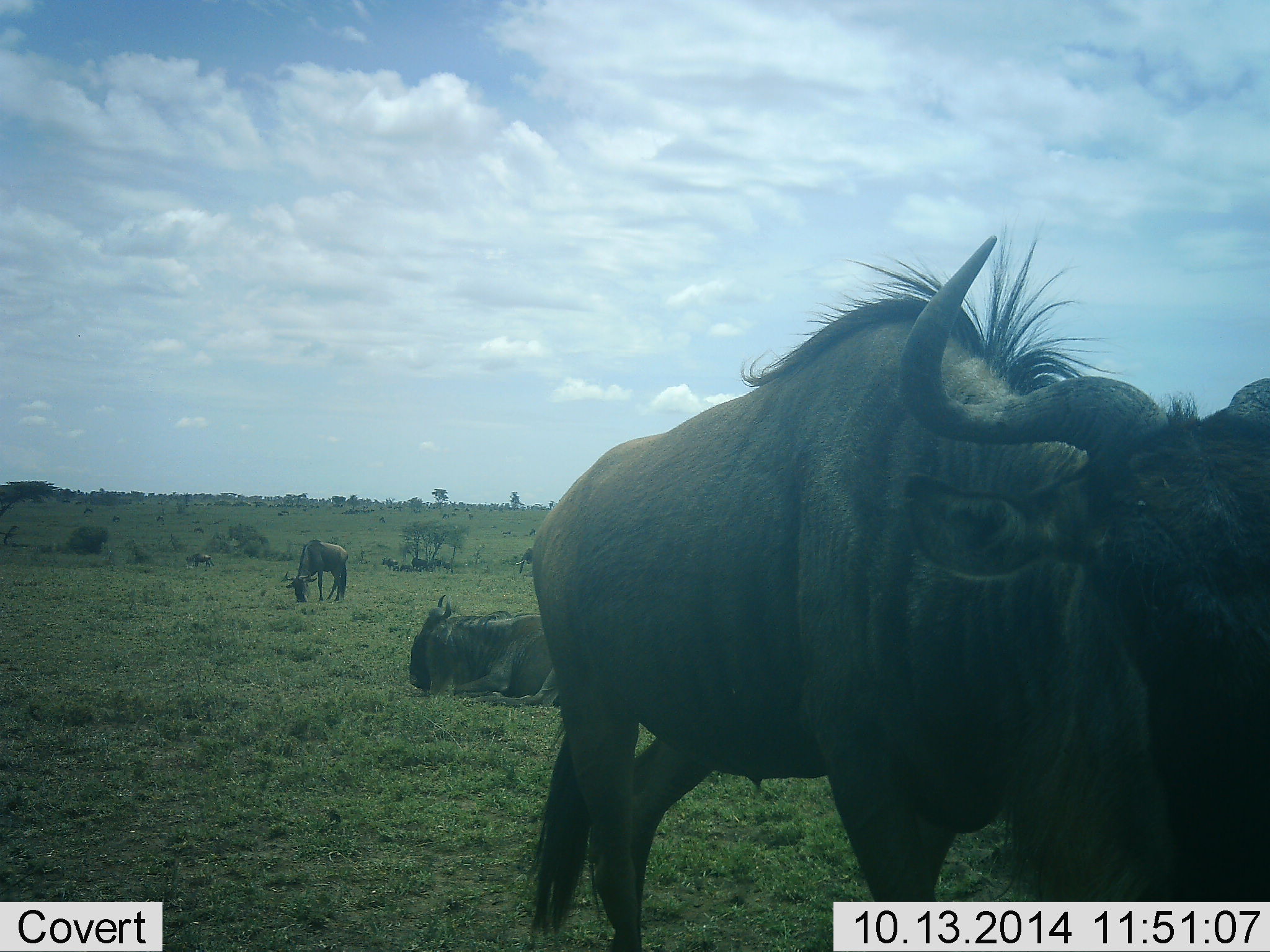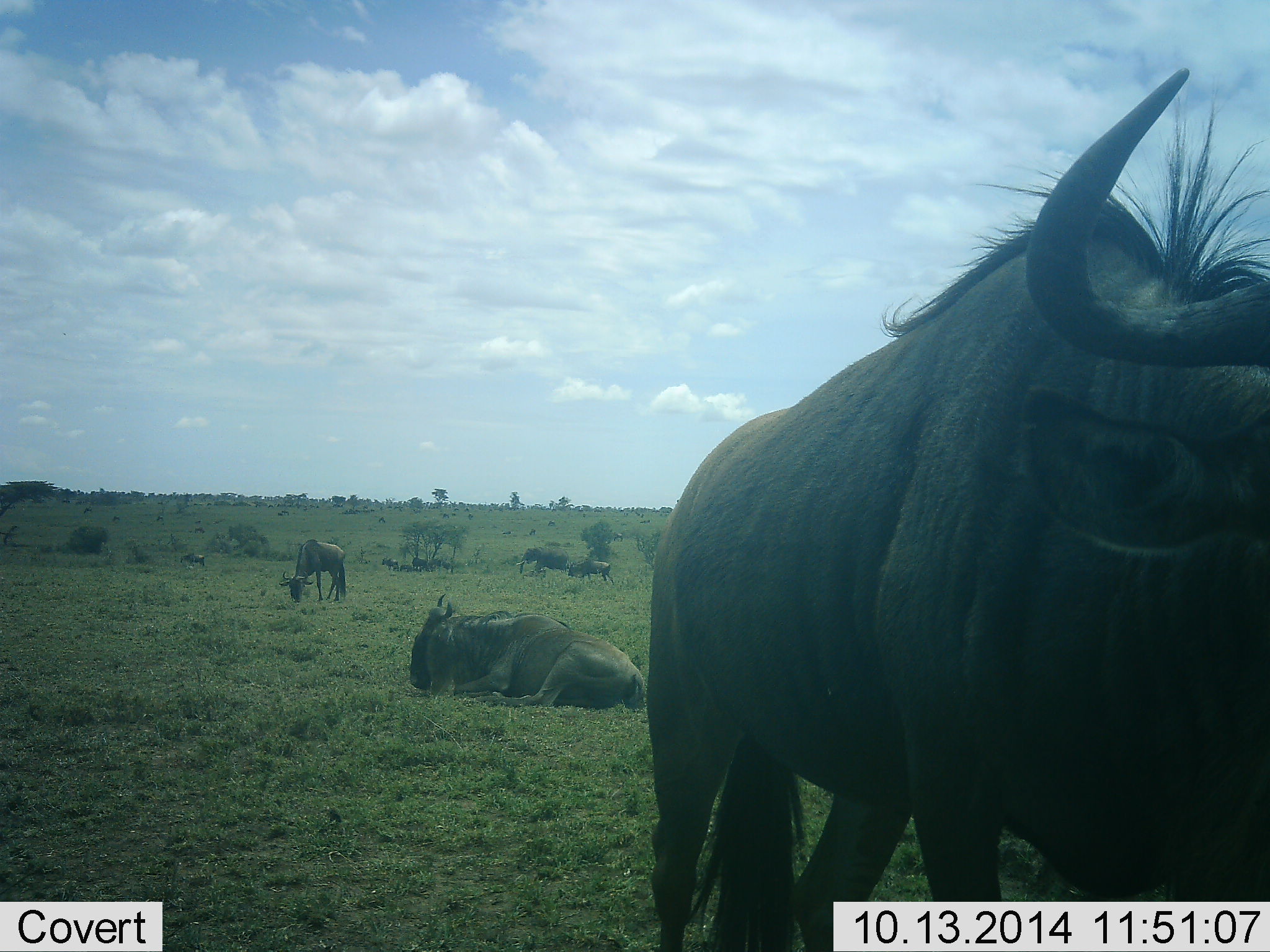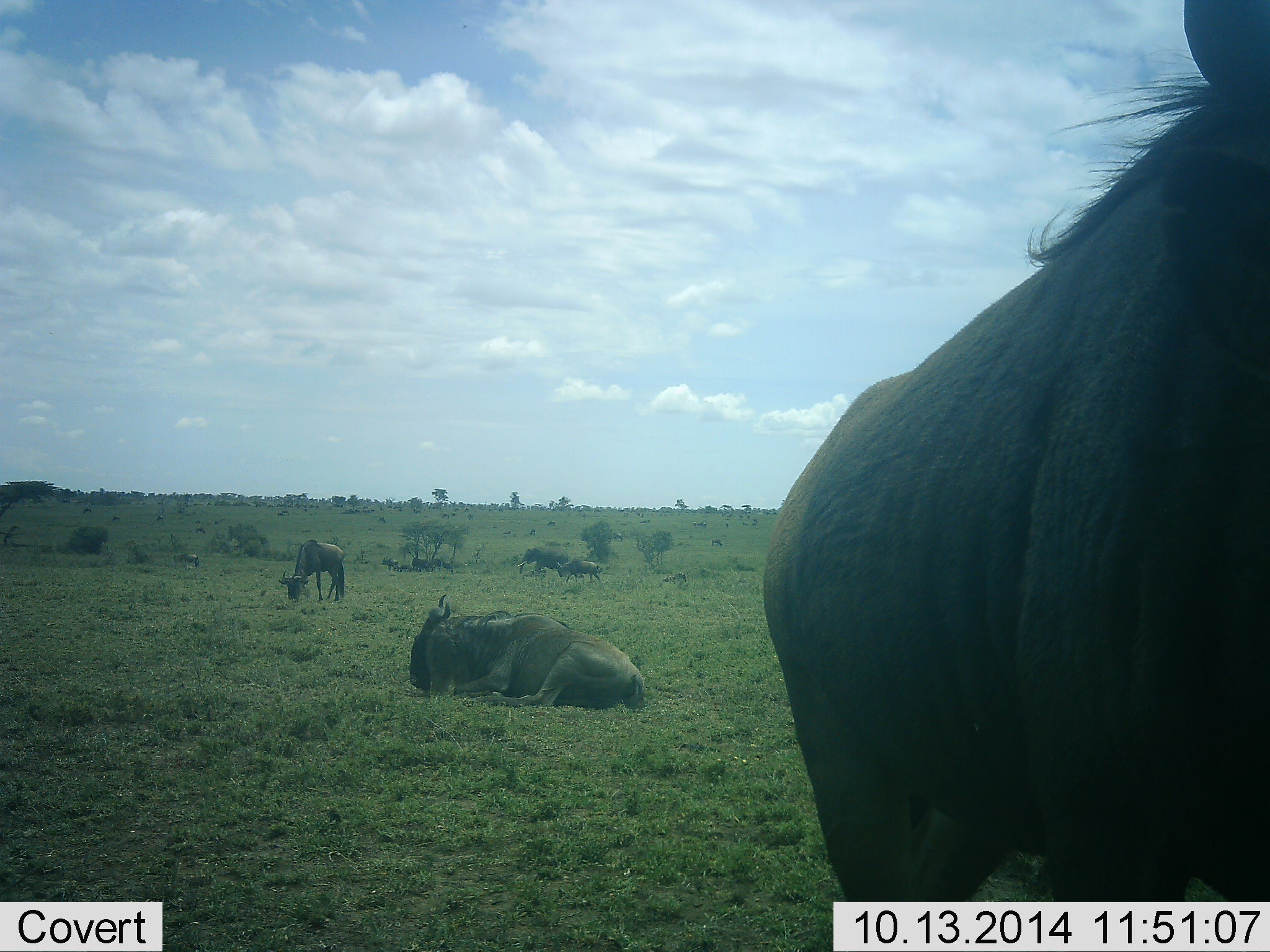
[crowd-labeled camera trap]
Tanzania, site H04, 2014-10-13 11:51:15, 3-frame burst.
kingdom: Animalia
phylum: Chordata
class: Mammalia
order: Artiodactyla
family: Bovidae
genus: Connochaetes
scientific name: Connochaetes taurinus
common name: blue wildebeest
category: wildebeest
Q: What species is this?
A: Wildebeest (blue wildebeest) (Connochaetes taurinus).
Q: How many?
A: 9.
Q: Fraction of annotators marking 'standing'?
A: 73%.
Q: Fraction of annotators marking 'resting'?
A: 73%.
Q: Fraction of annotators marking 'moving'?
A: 45%.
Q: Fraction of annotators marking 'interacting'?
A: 0%.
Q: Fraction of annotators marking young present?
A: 9%.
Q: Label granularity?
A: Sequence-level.